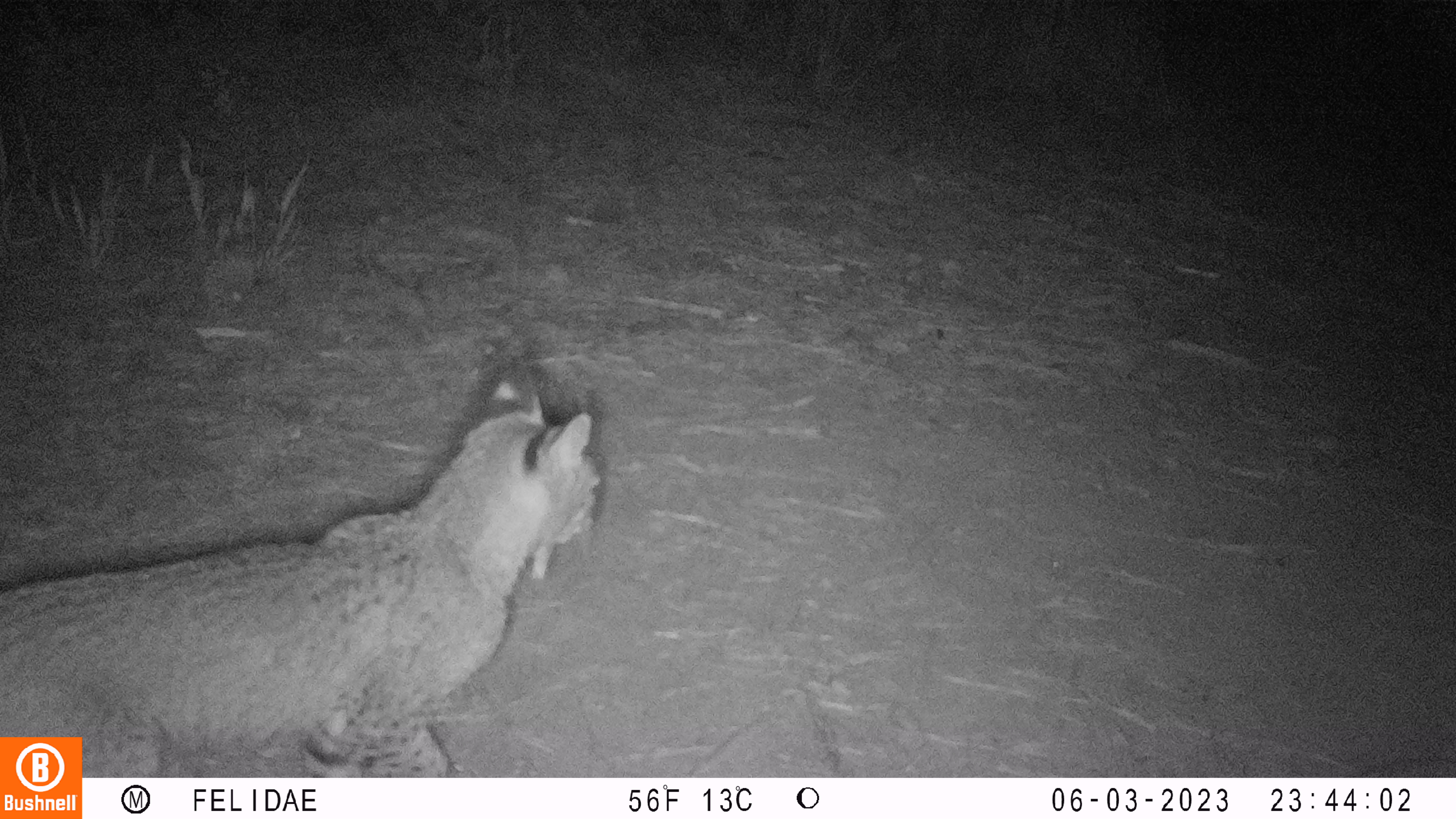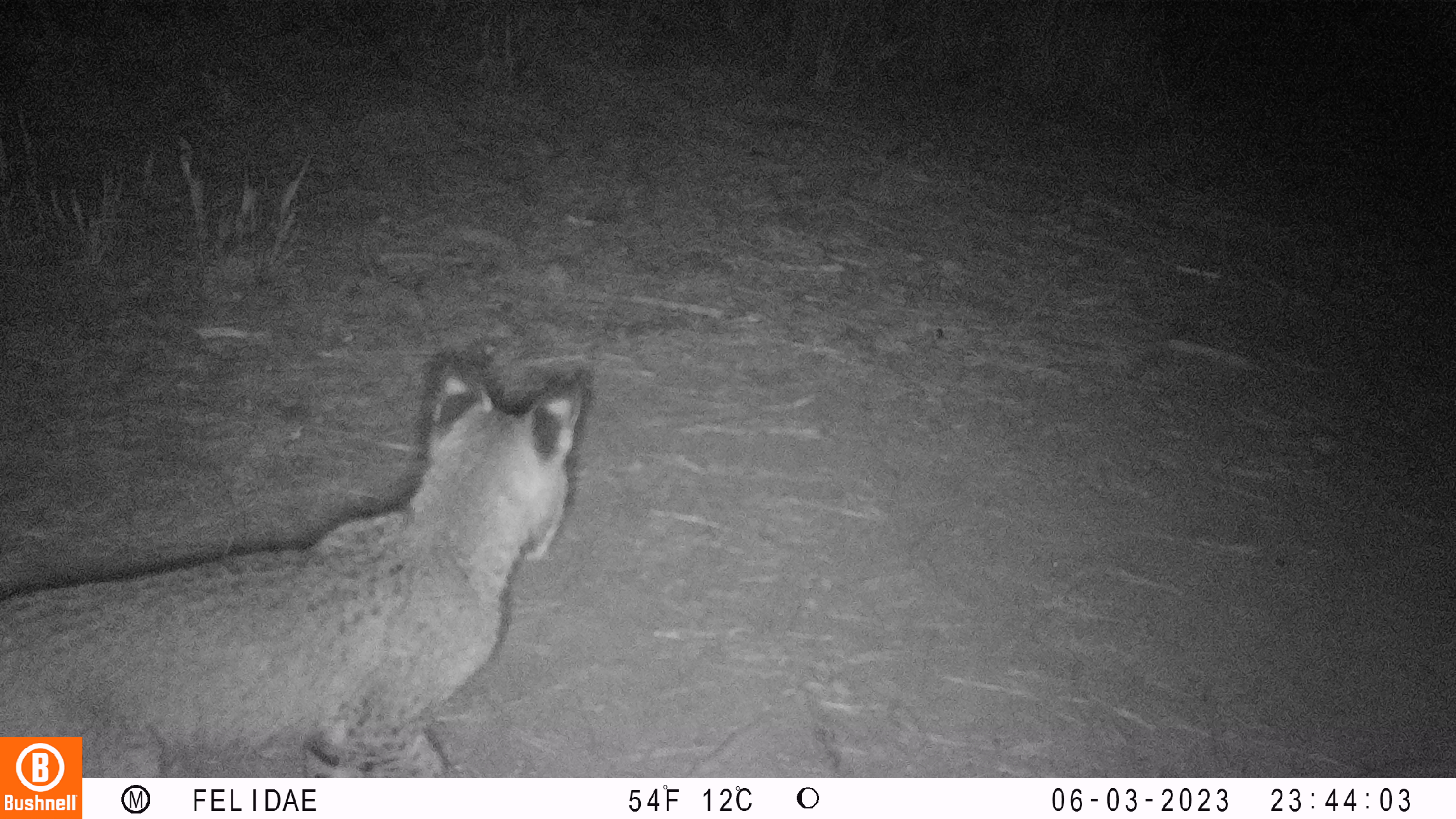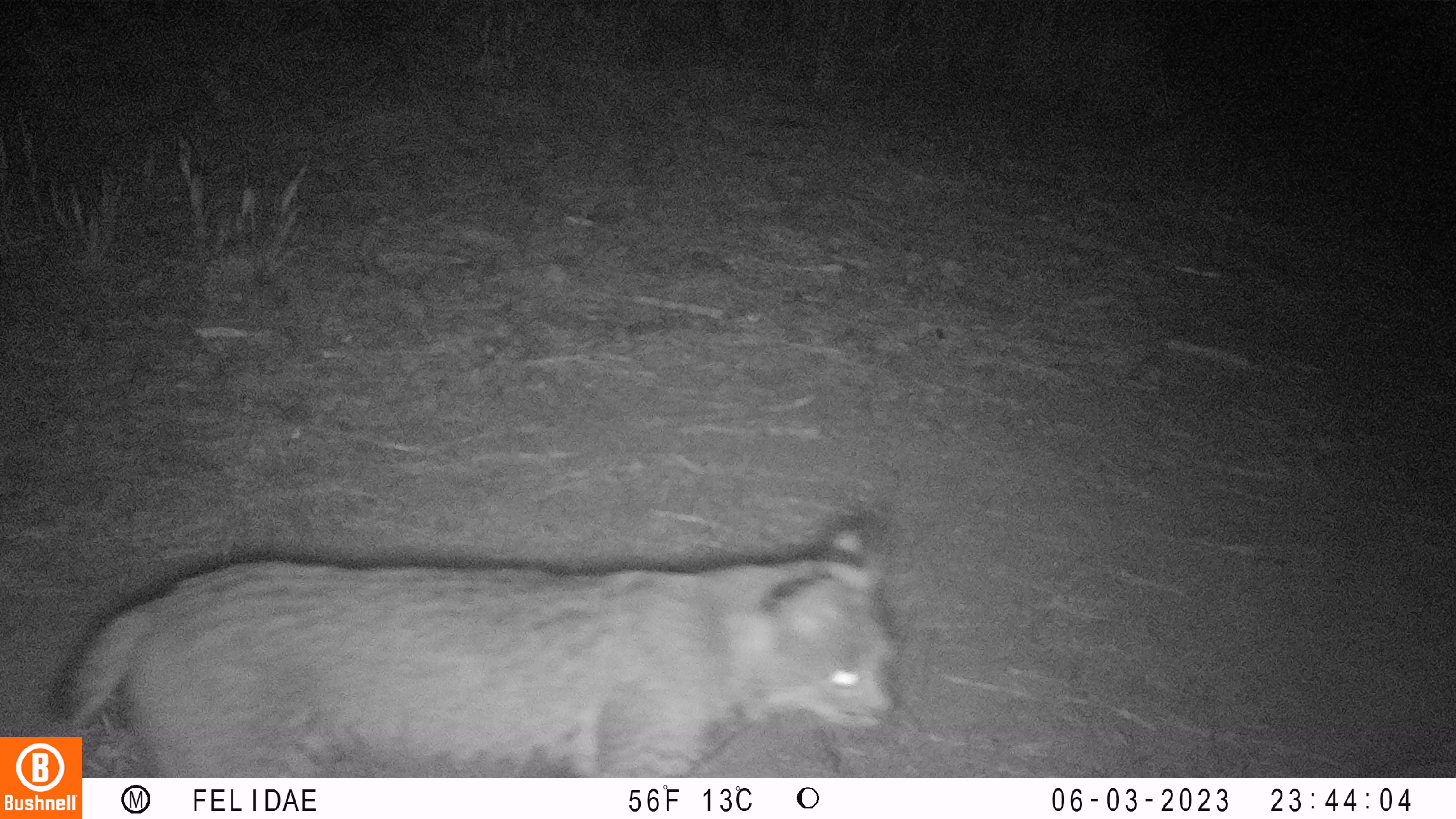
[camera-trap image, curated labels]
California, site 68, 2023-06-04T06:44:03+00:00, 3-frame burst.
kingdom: Animalia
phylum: Chordata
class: Mammalia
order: Carnivora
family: Felidae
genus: Lynx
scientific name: Lynx rufus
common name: bobcat